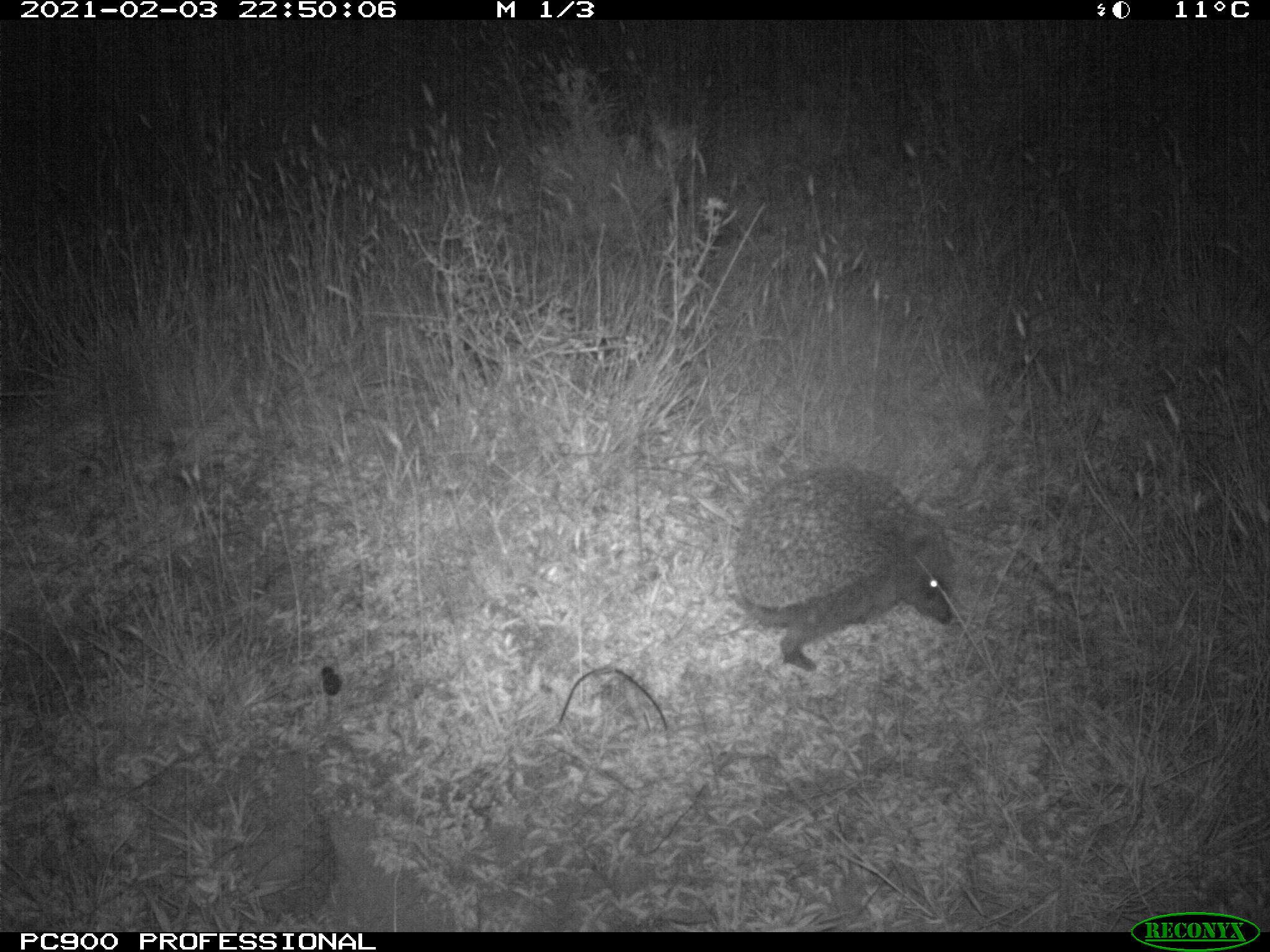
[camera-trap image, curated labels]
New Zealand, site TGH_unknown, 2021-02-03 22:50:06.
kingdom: Animalia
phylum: Chordata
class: Mammalia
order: Eulipotyphla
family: Erinaceidae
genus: Erinaceus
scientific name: Erinaceus europaeus europaeus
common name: european hedgehog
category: hedgehog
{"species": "hedgehog (european hedgehog) (Erinaceus europaeus europaeus)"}